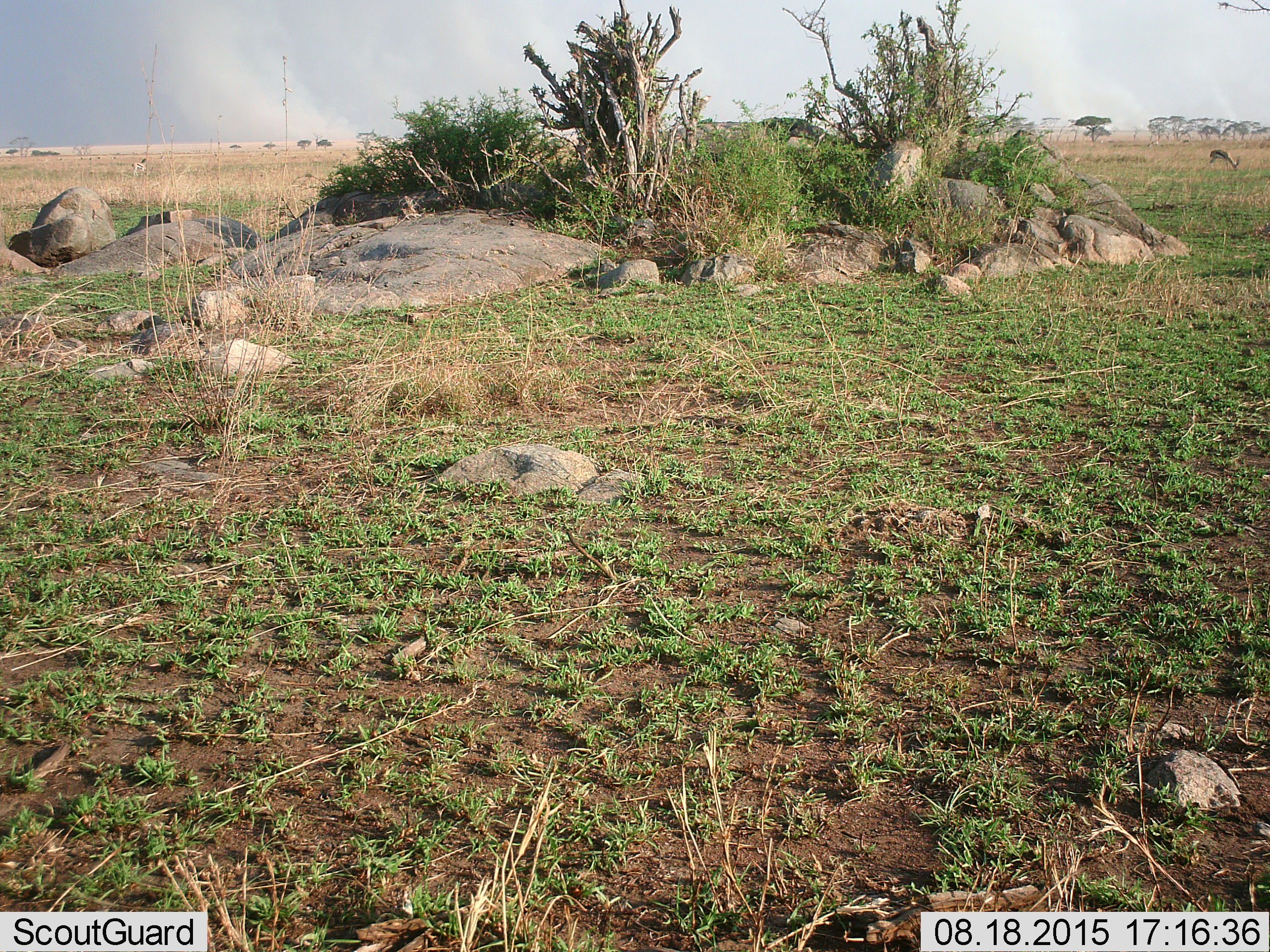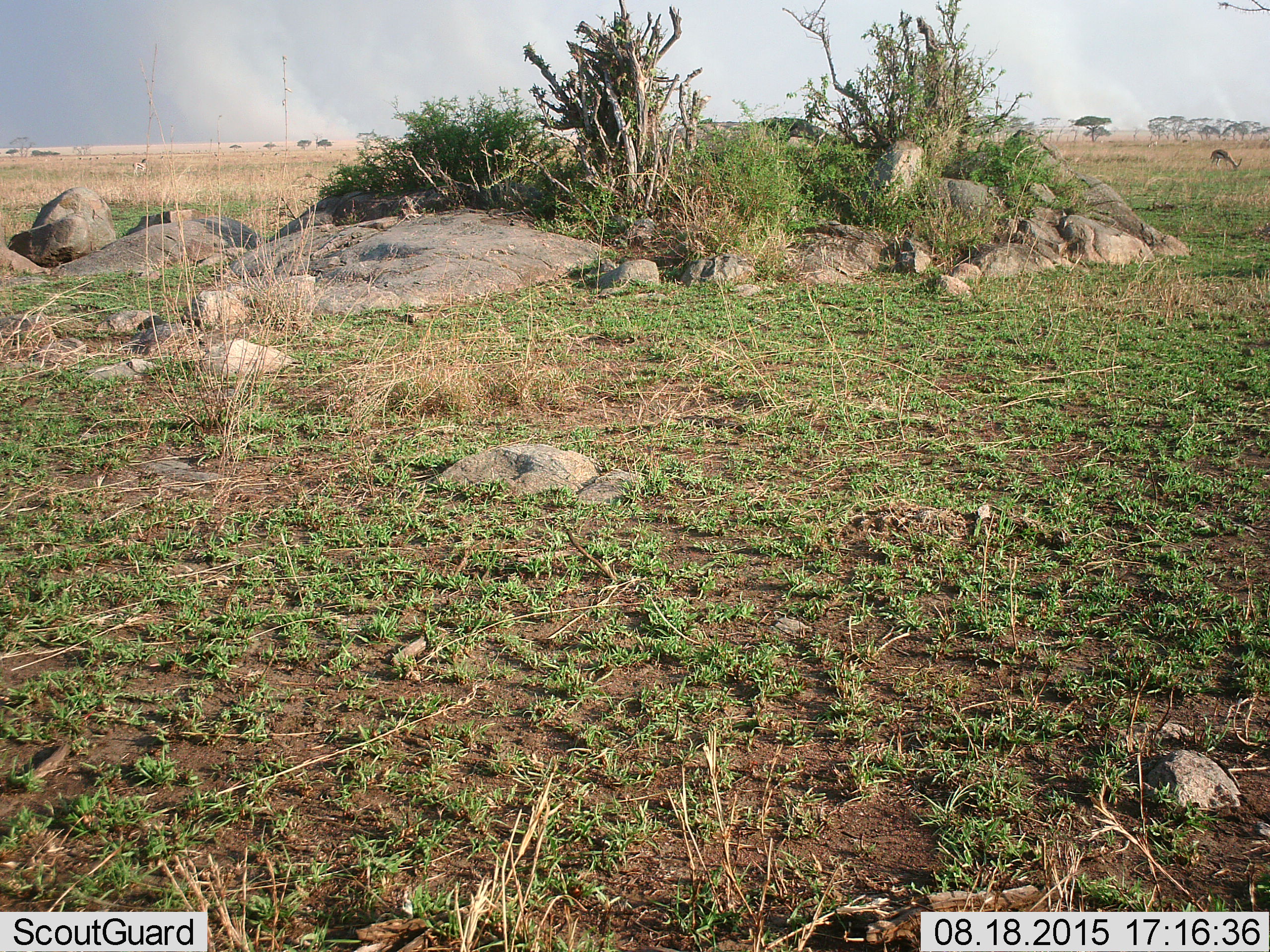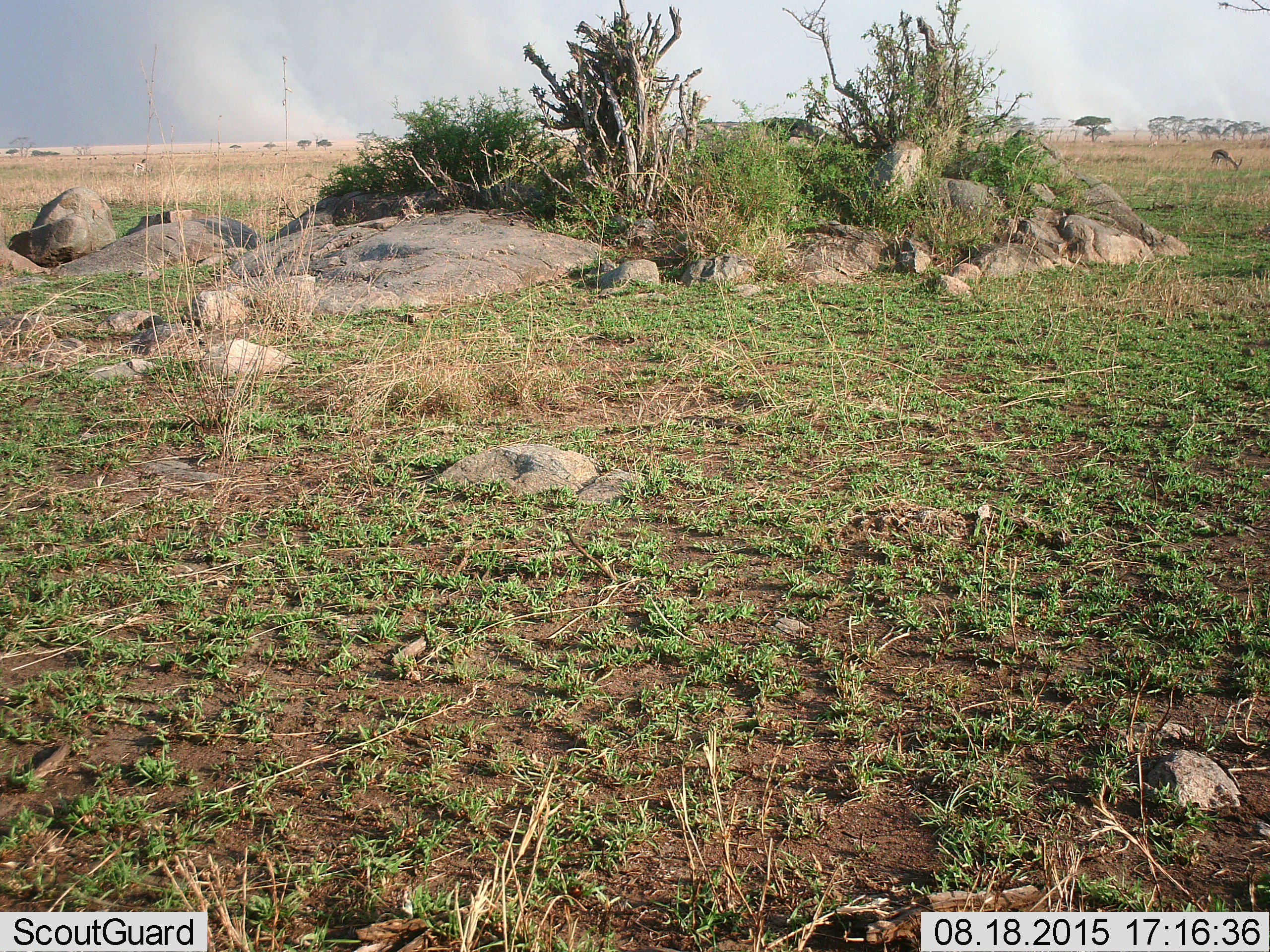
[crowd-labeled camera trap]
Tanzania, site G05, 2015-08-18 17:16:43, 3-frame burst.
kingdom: Animalia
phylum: Chordata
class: Mammalia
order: Artiodactyla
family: Bovidae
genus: Eudorcas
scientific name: Eudorcas thomsonii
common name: thomson's gazelle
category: gazellethomsons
Gazellethomsons (thomson's gazelle) (Eudorcas thomsonii), count 2. Behavior (volunteer vote fractions): standing 46%, resting 0%, moving 23%, interacting 0%. Young present (vote fraction): 8%. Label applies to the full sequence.